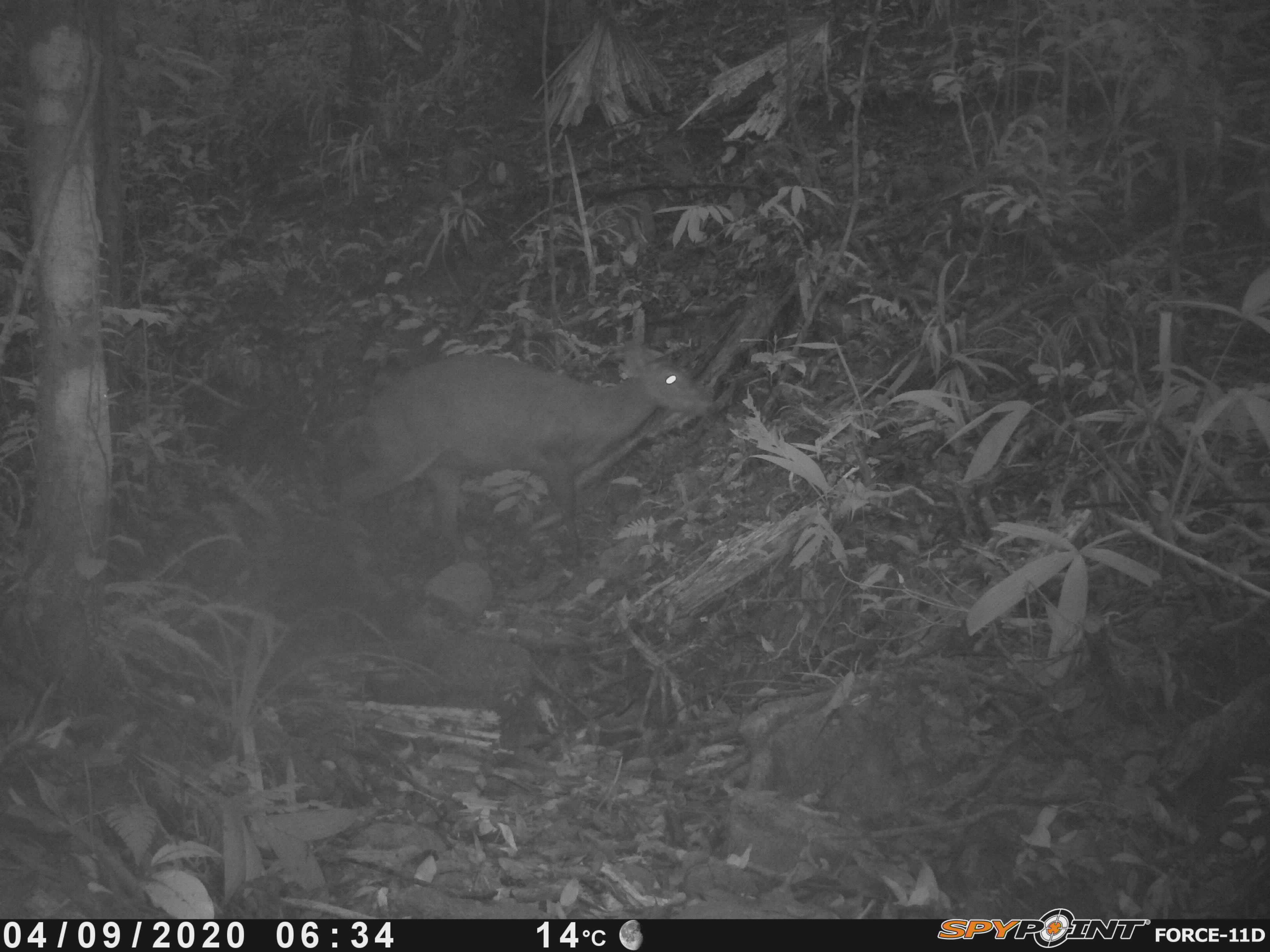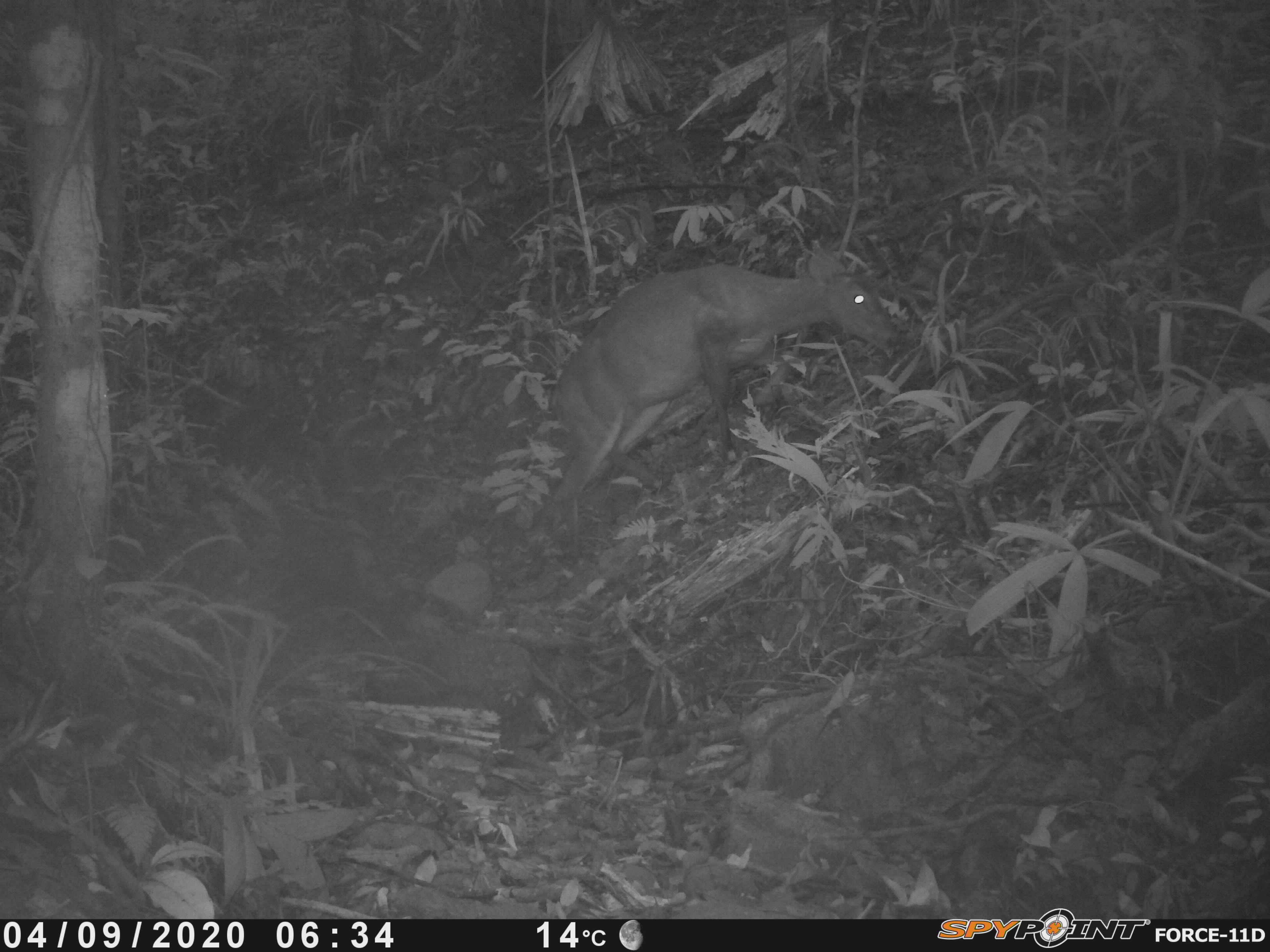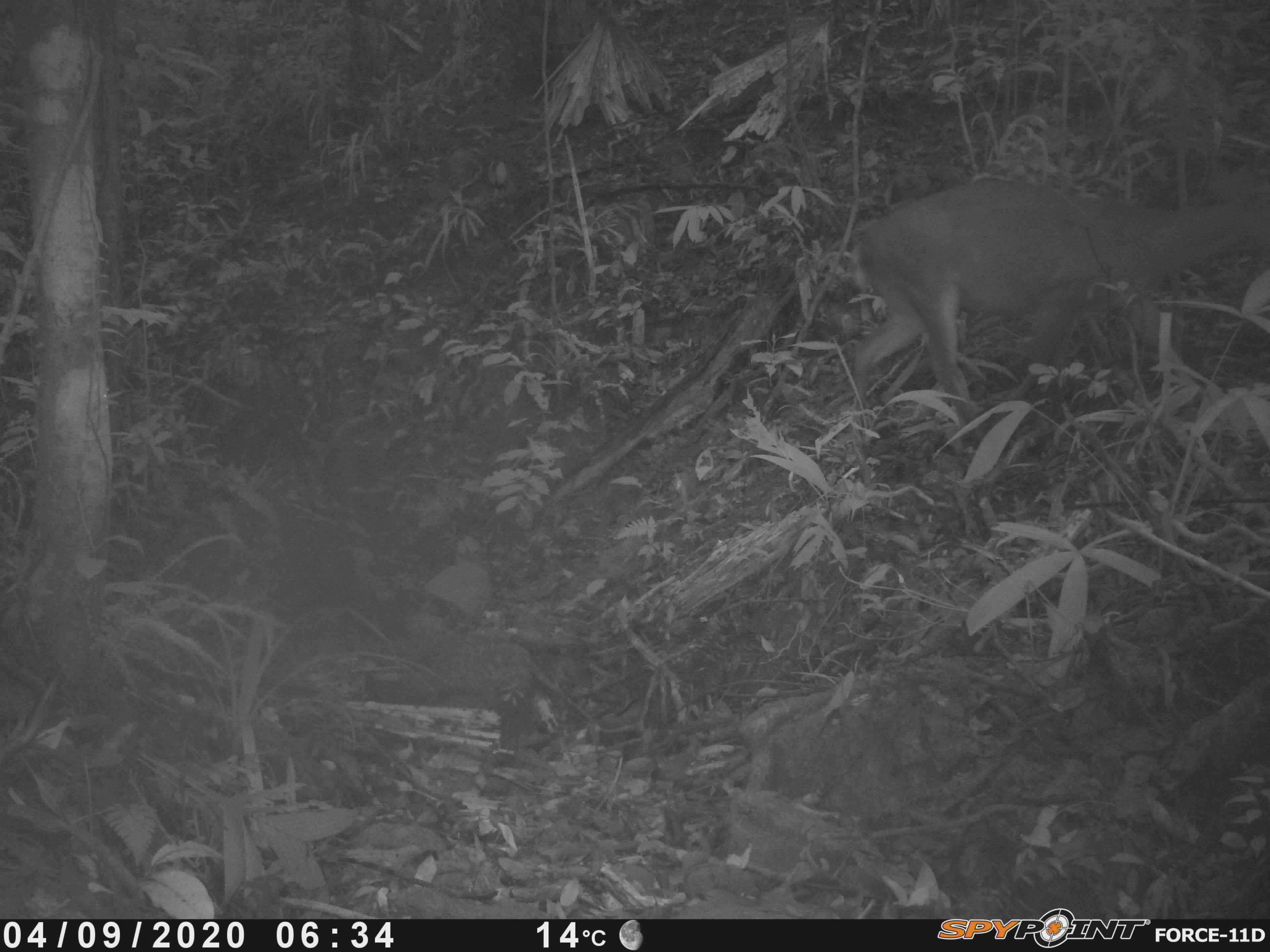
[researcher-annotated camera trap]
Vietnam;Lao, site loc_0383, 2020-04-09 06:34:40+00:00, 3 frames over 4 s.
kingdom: Animalia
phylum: Chordata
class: Mammalia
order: Artiodactyla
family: Cervidae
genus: Muntiacus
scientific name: Muntiacus vuquangensis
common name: large-antlered muntjac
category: large antlered muntjac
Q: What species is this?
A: Large antlered muntjac (large-antlered muntjac) (Muntiacus vuquangensis).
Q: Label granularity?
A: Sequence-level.